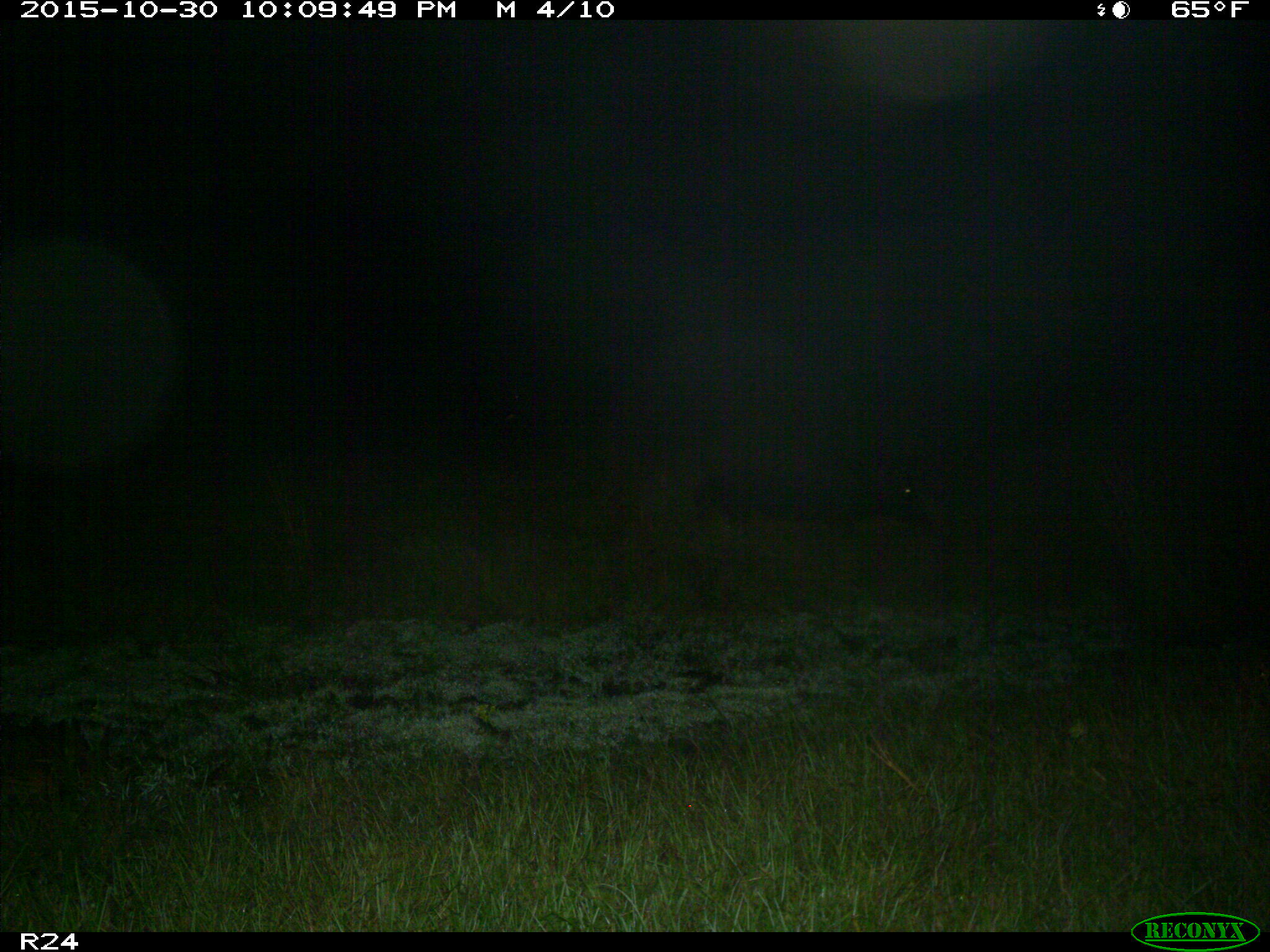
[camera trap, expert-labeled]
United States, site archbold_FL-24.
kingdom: Animalia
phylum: Chordata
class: Mammalia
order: Artiodactyla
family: Suidae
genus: Sus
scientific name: Sus scrofa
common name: wild boar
Sus scrofa (wild boar).